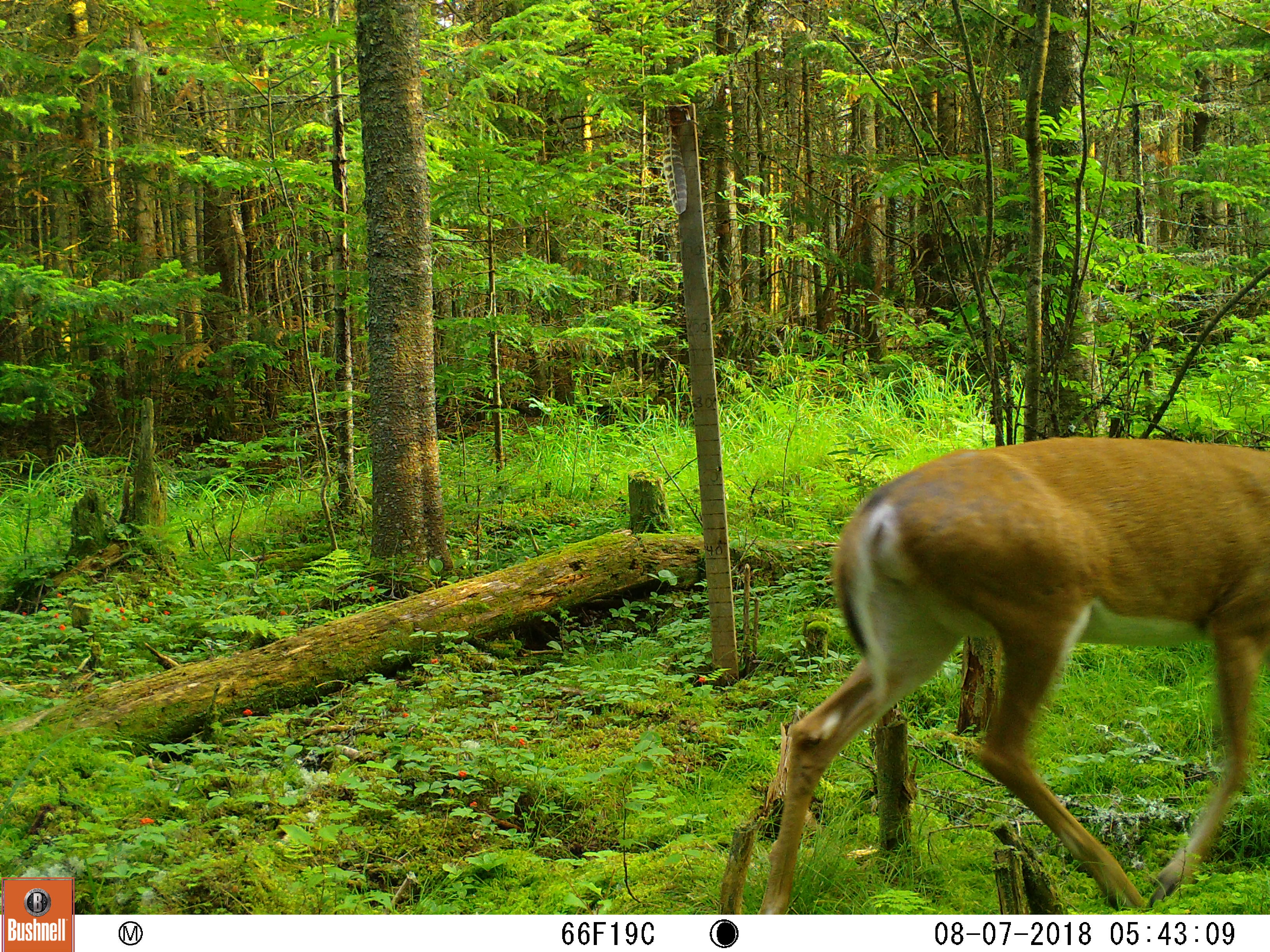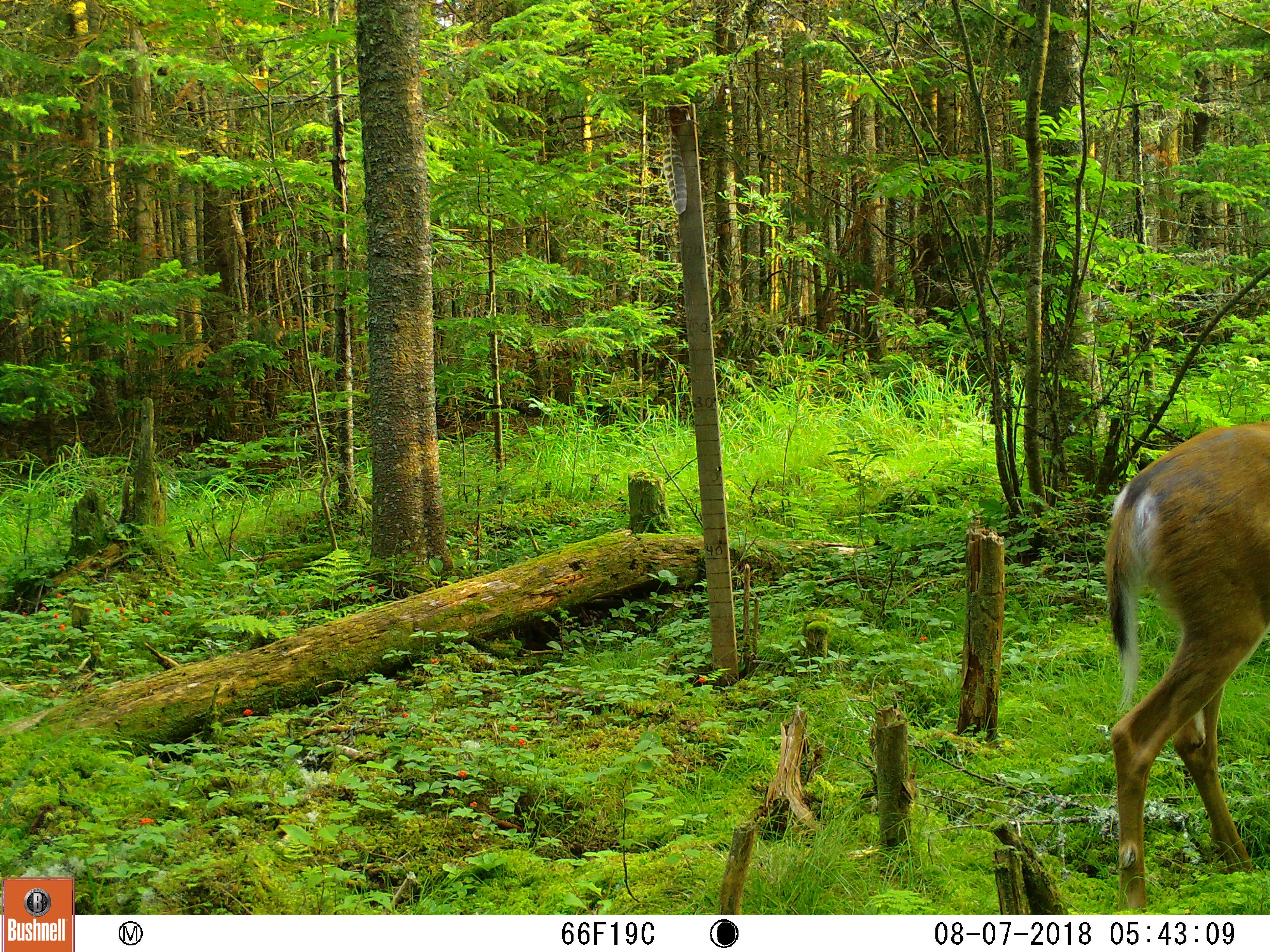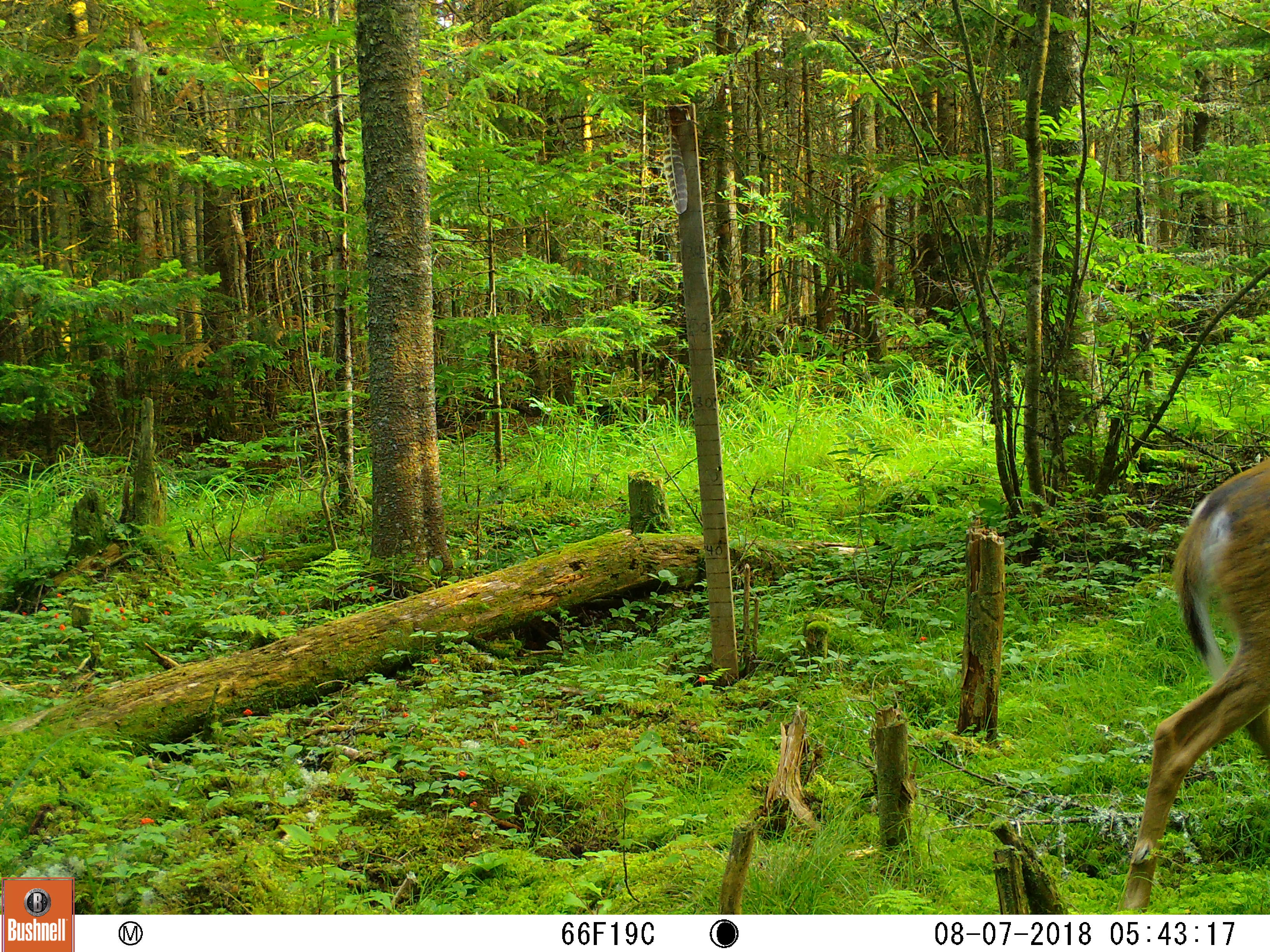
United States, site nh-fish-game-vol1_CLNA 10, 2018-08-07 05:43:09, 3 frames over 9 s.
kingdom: Animalia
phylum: Chordata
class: Mammalia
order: Artiodactyla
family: Cervidae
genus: Odocoileus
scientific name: Odocoileus virginianus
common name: white-tailed deer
White-tailed deer (Odocoileus virginianus).